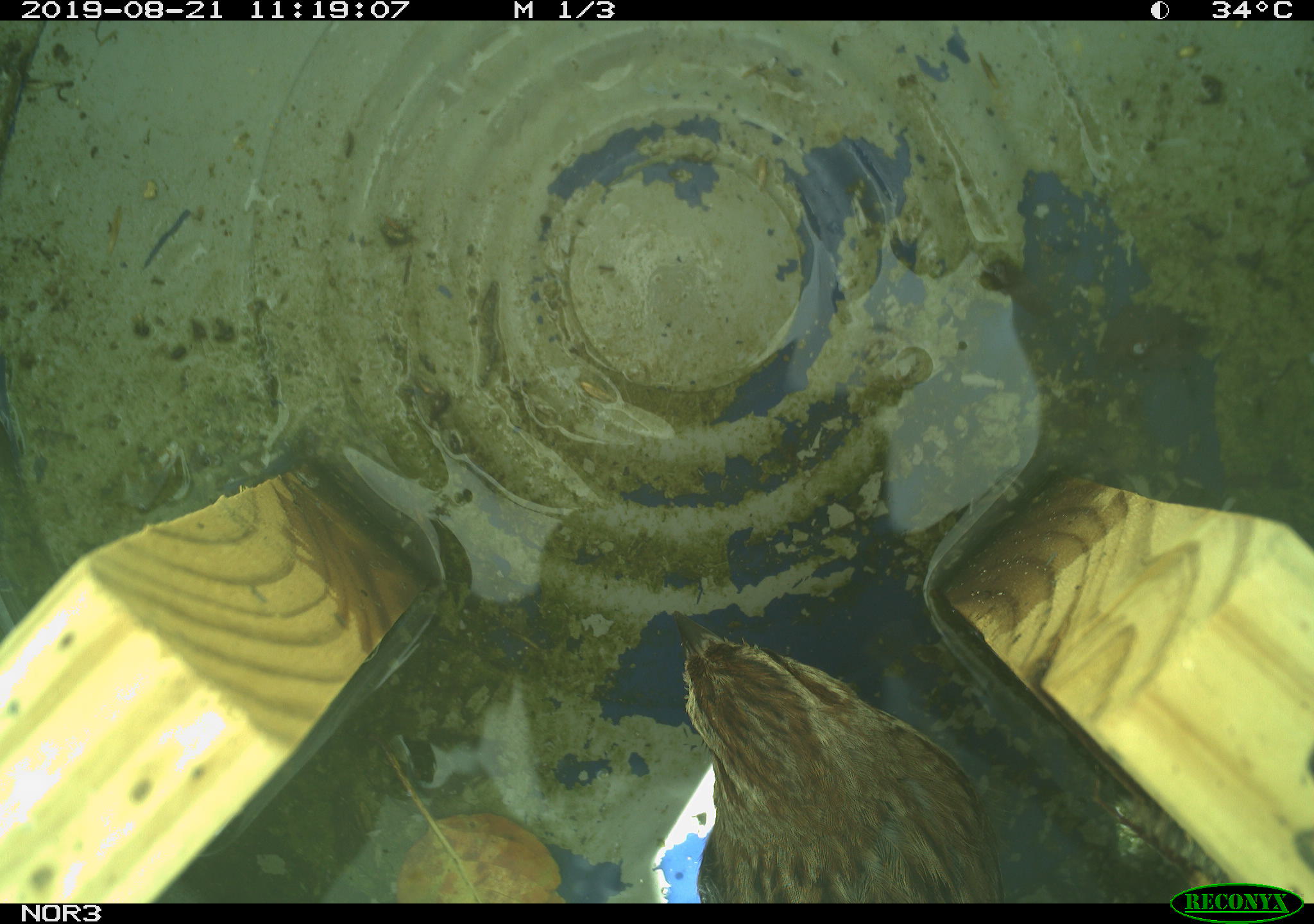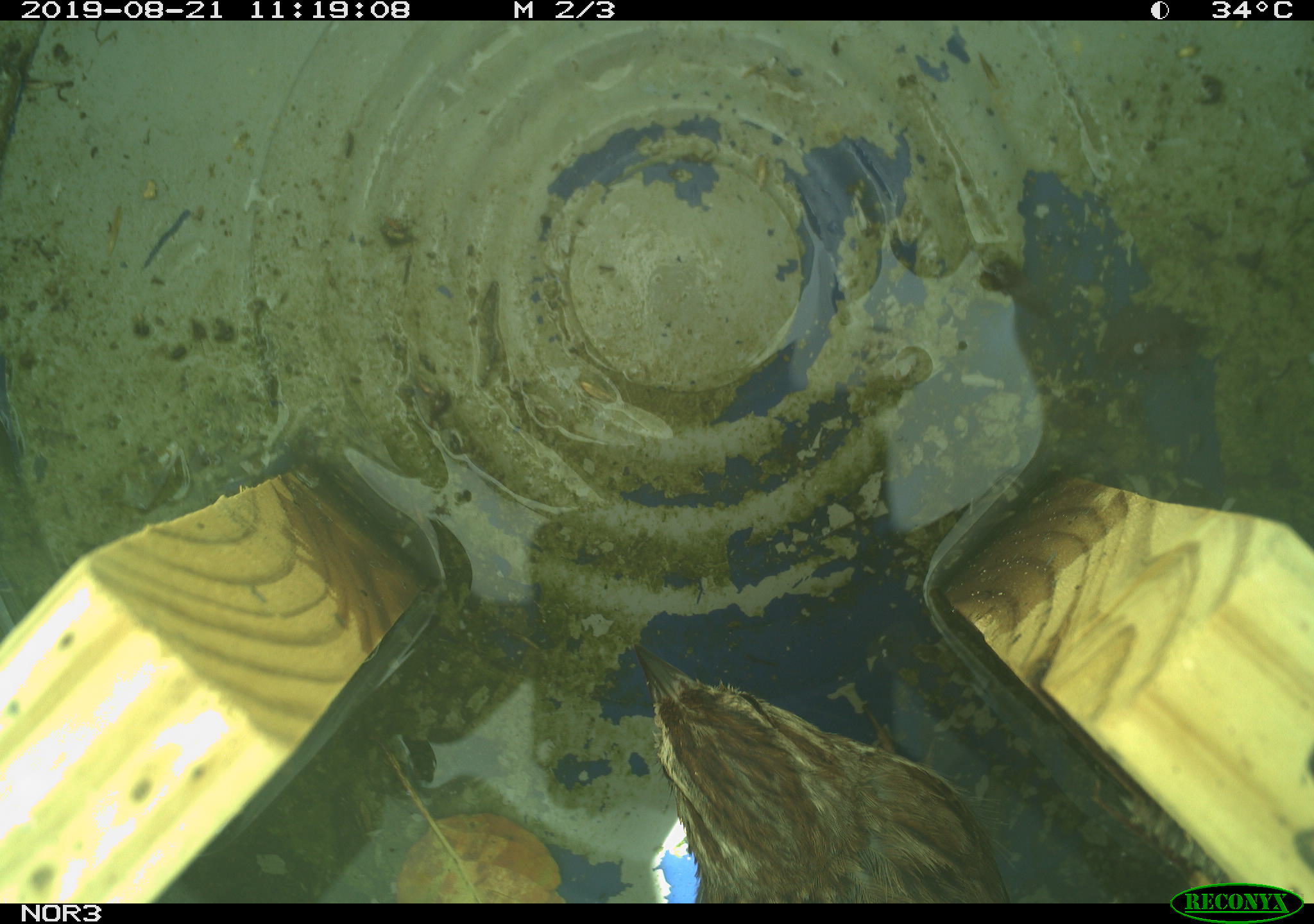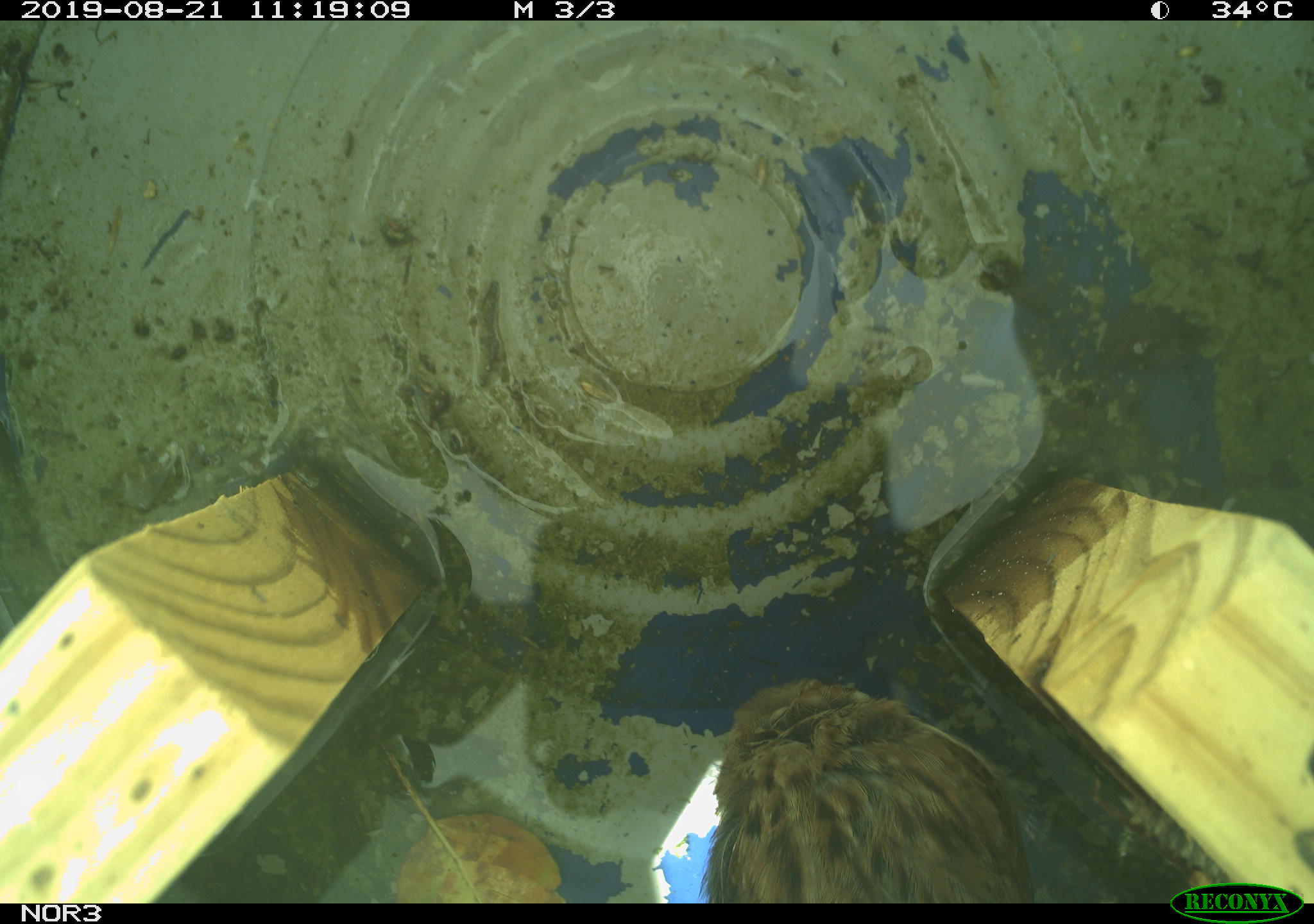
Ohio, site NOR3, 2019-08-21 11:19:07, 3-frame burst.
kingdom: Animalia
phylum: Chordata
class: Aves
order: Passeriformes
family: Passerellidae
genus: Melospiza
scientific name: Melospiza melodia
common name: song sparrow